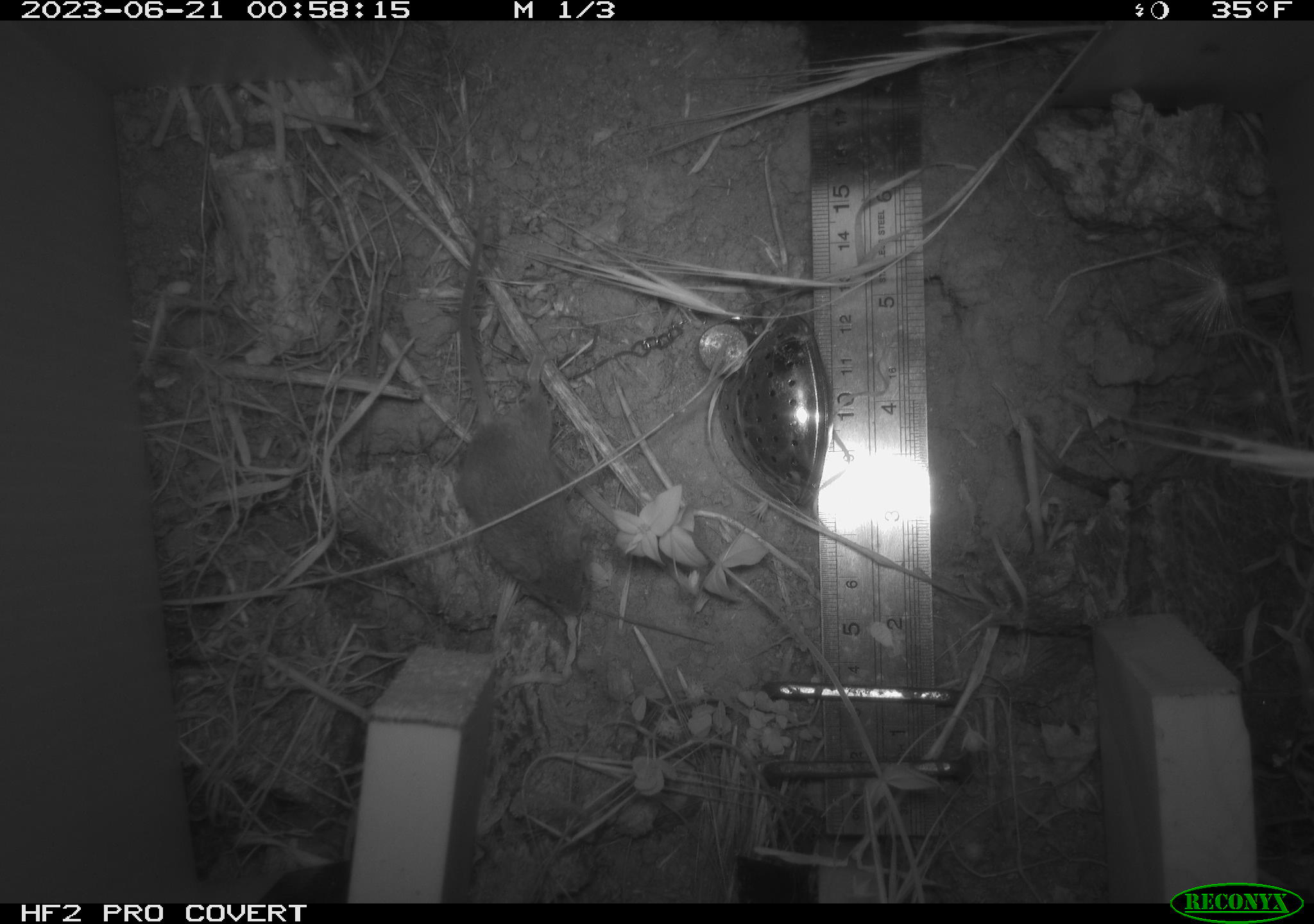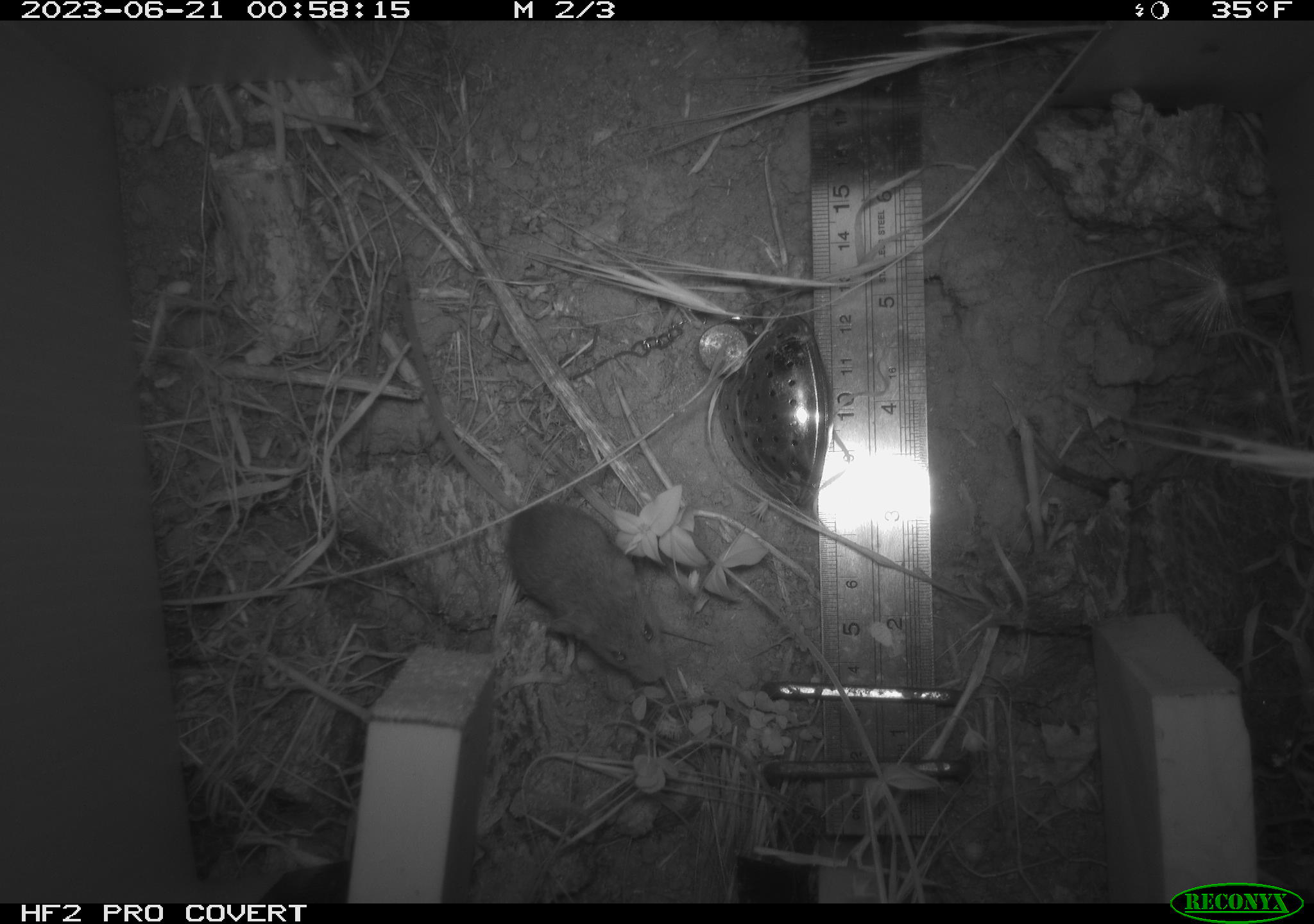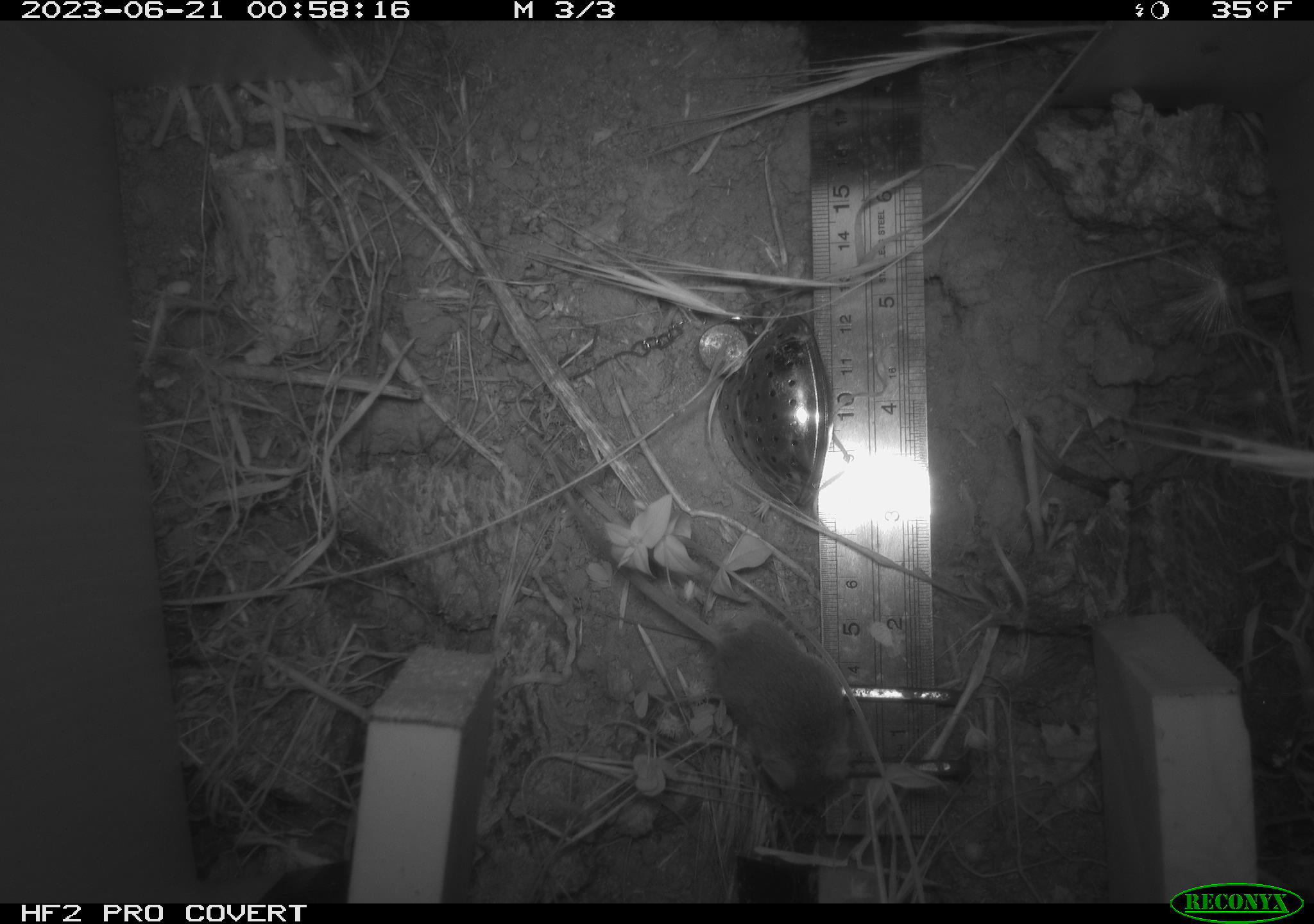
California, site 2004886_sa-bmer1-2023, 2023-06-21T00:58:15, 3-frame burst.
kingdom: Animalia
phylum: Chordata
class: Mammalia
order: Rodentia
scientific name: Rodentia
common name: mouse species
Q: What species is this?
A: Mouse species (Rodentia).